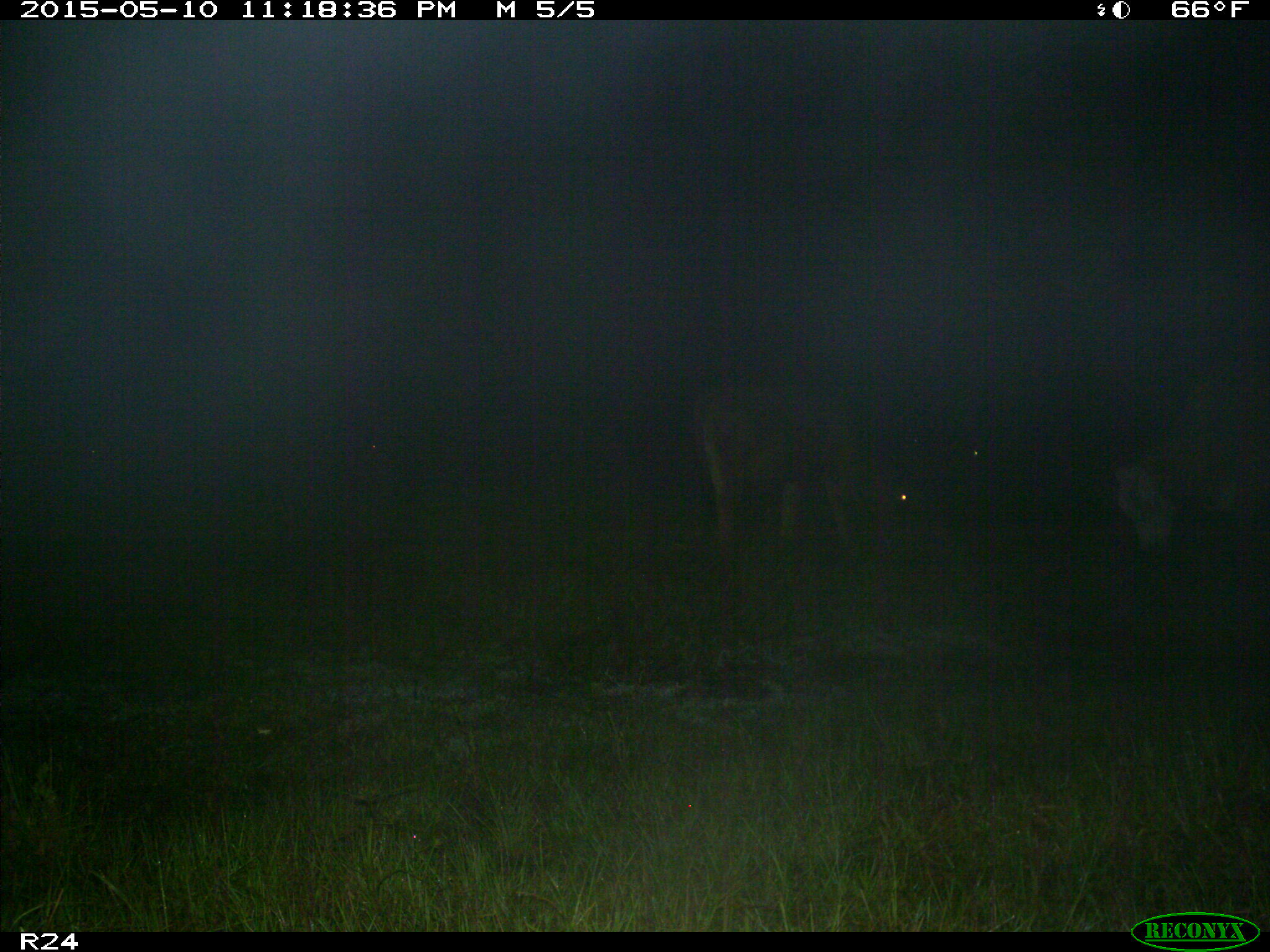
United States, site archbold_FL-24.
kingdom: Animalia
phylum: Chordata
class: Mammalia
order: Artiodactyla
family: Bovidae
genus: Bos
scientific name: Bos taurus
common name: domestic cow